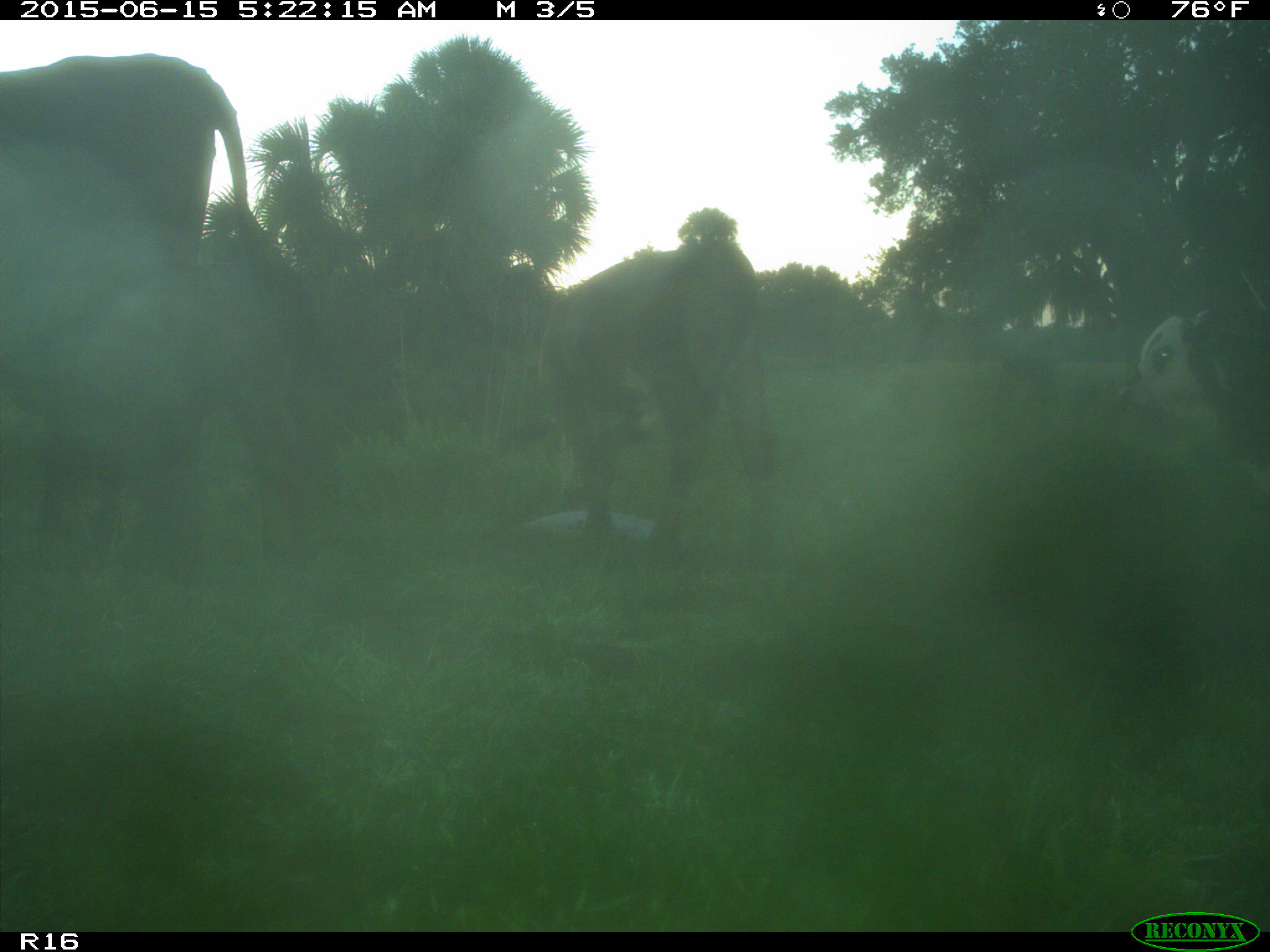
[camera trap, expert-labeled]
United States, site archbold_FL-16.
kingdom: Animalia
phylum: Chordata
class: Mammalia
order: Artiodactyla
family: Bovidae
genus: Bos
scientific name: Bos taurus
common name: domestic cow